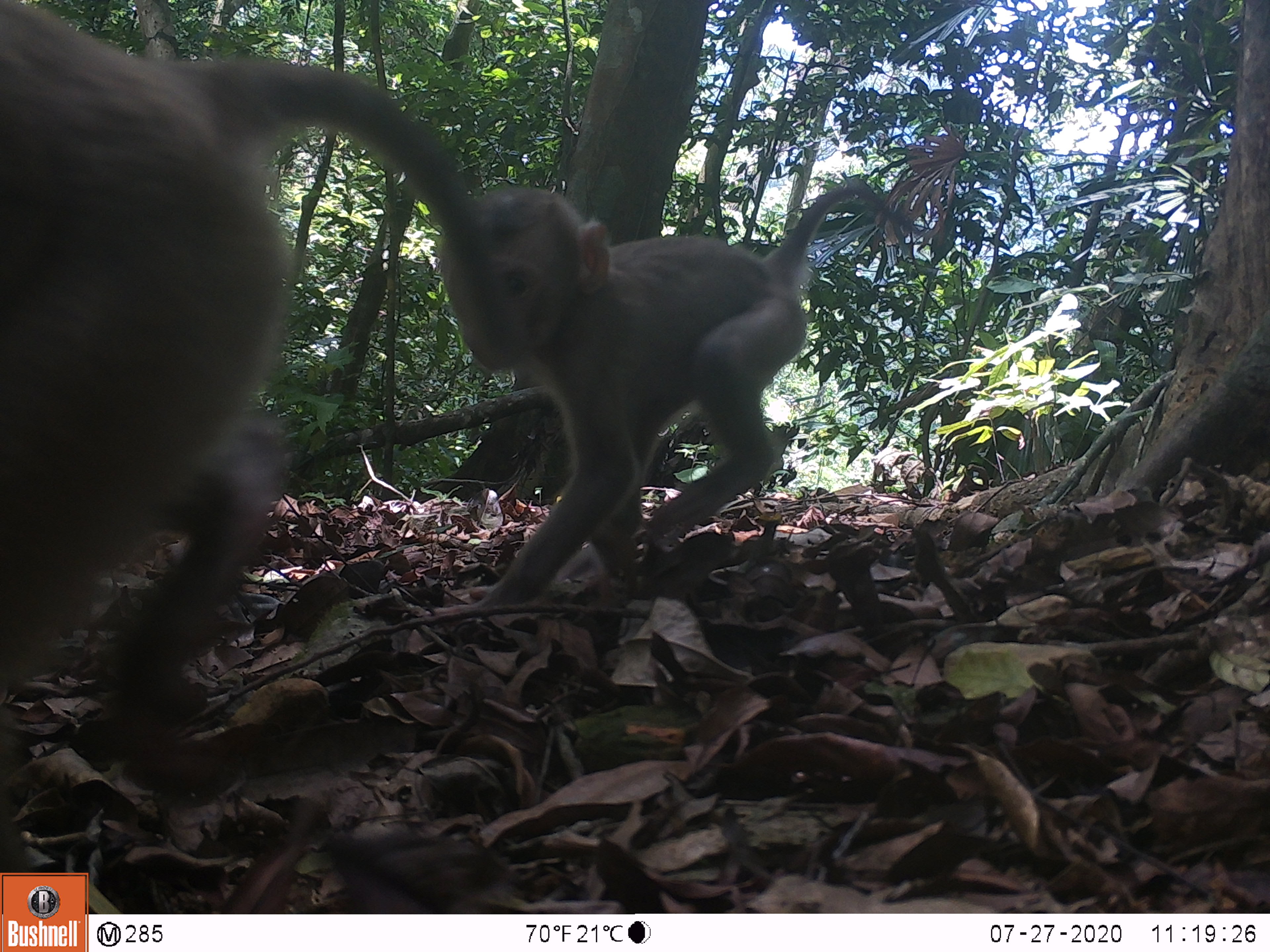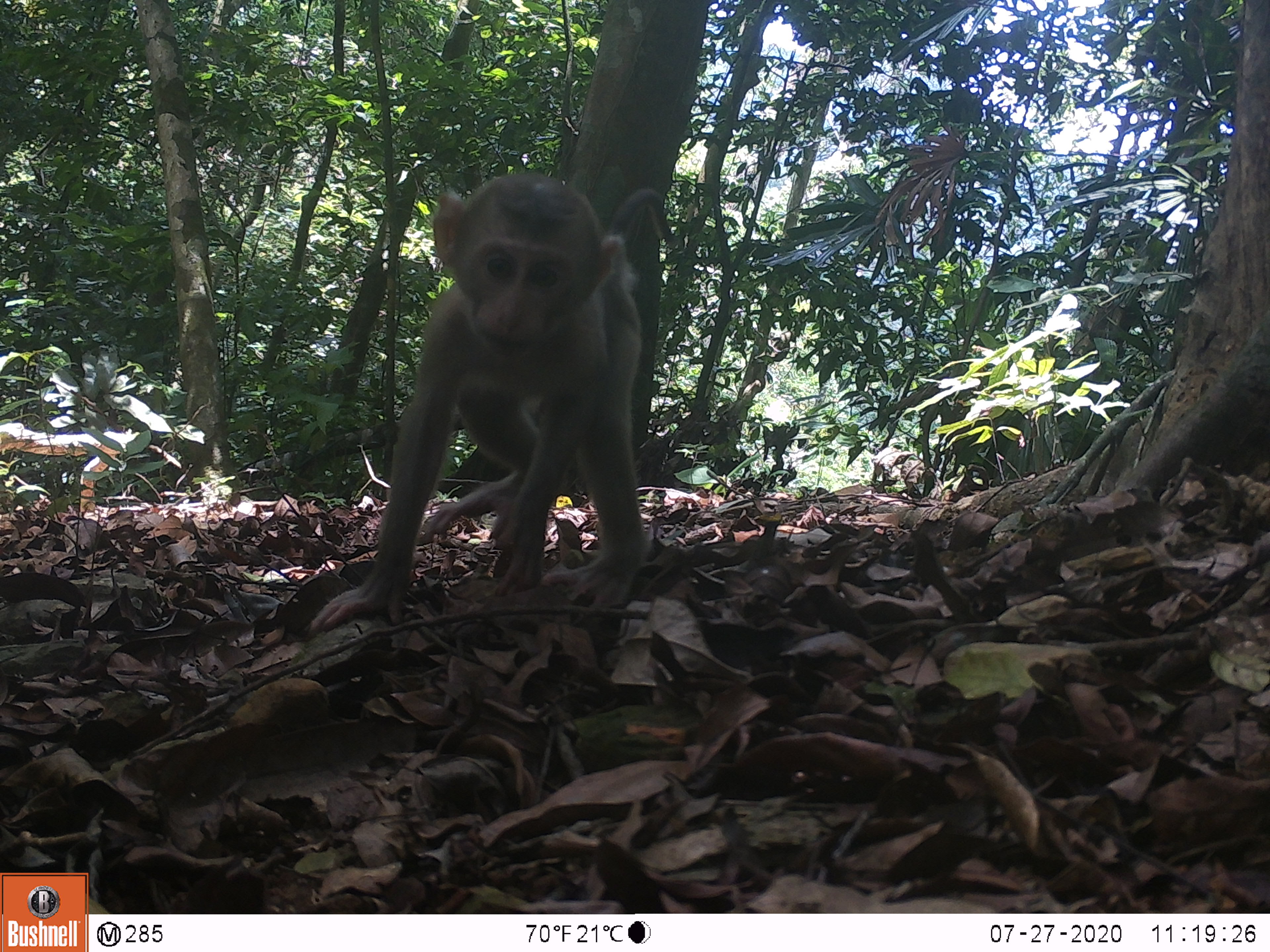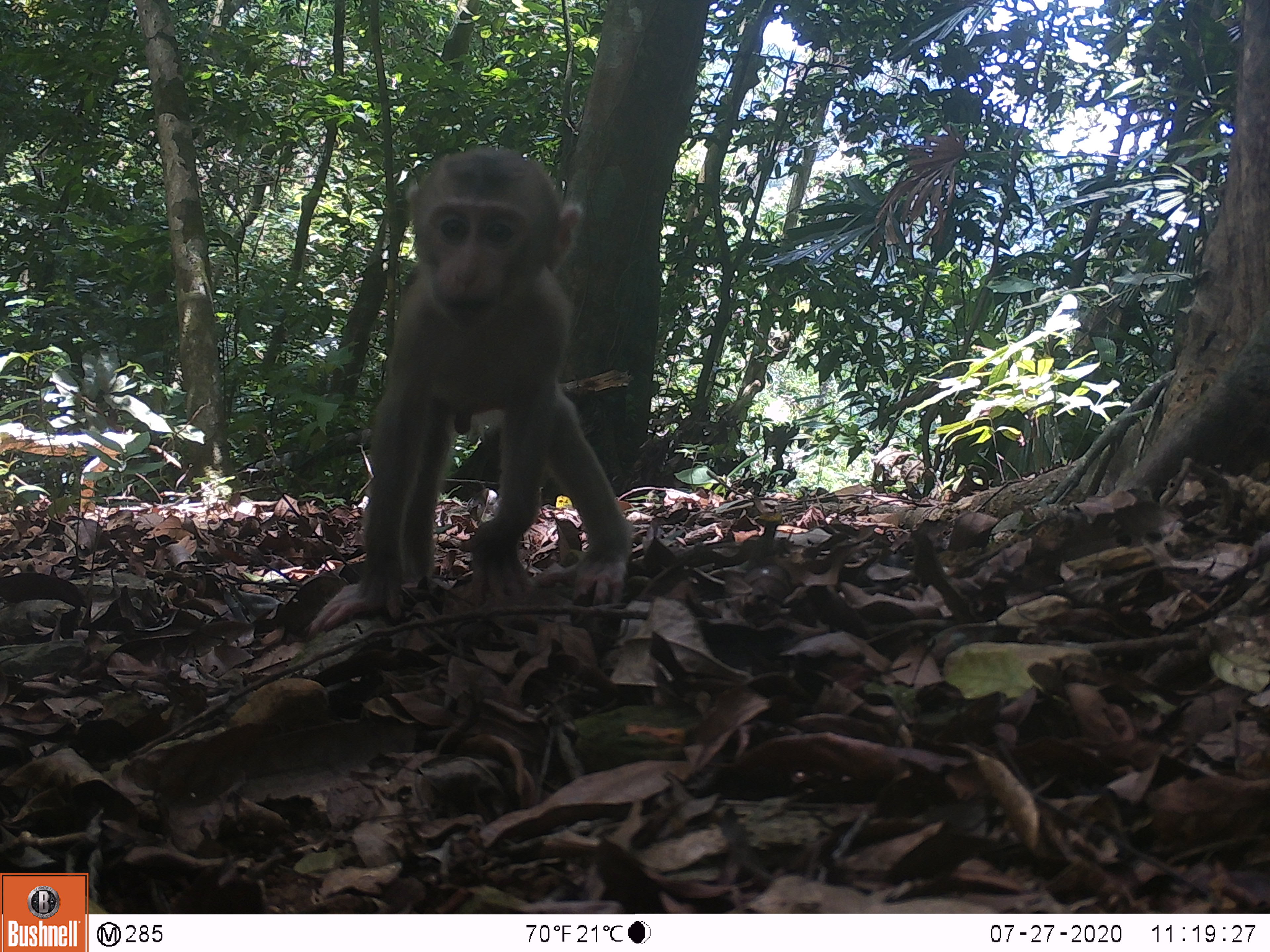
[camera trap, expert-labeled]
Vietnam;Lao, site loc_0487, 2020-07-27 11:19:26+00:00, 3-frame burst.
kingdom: Animalia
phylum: Chordata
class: Mammalia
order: Primates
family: Cercopithecidae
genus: Macaca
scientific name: Macaca nemestrina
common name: pig-tailed macaque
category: pig tailed macaque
Pig tailed macaque (pig-tailed macaque) (Macaca nemestrina). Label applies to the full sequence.